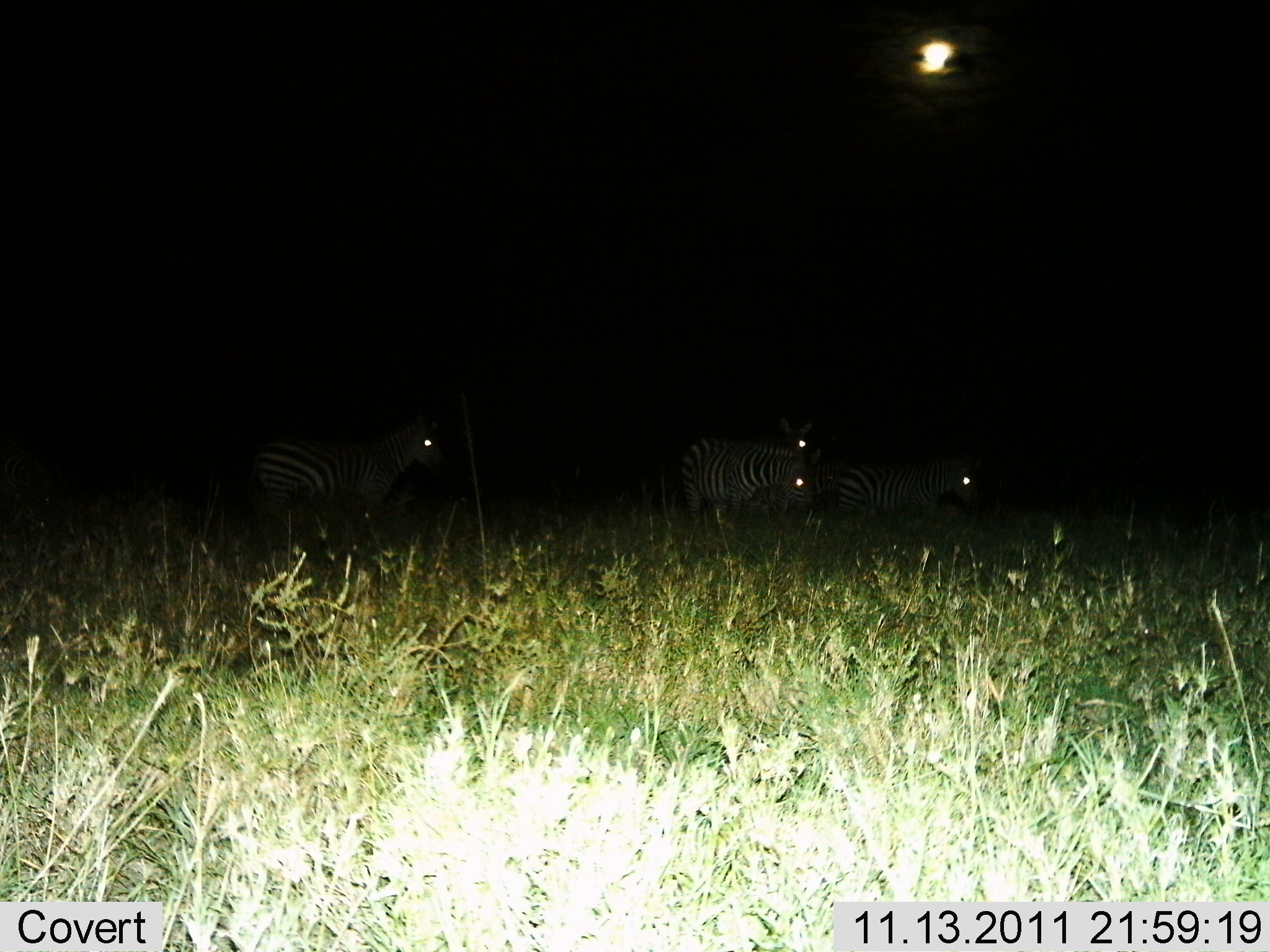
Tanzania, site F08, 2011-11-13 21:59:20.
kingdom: Animalia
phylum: Chordata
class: Mammalia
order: Perissodactyla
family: Equidae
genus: Equus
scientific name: Equus quagga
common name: plains zebra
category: zebra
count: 4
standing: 50%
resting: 30%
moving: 40%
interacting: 0%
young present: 0%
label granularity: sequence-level